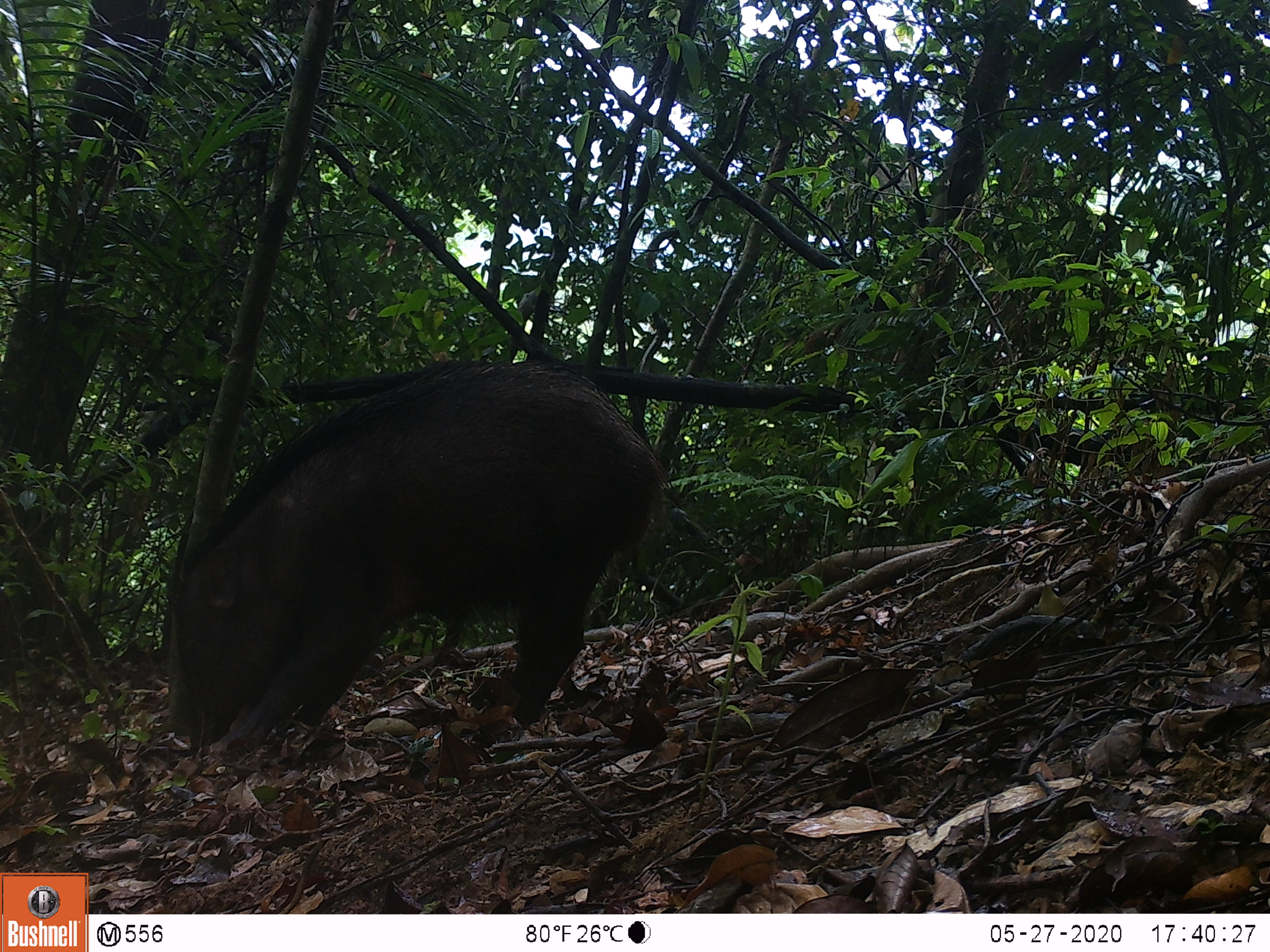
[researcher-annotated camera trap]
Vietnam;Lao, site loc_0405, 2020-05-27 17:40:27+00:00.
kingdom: Animalia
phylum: Chordata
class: Mammalia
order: Artiodactyla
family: Suidae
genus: Sus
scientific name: Sus scrofa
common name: eurasian wild pig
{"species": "eurasian wild pig (Sus scrofa)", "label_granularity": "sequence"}